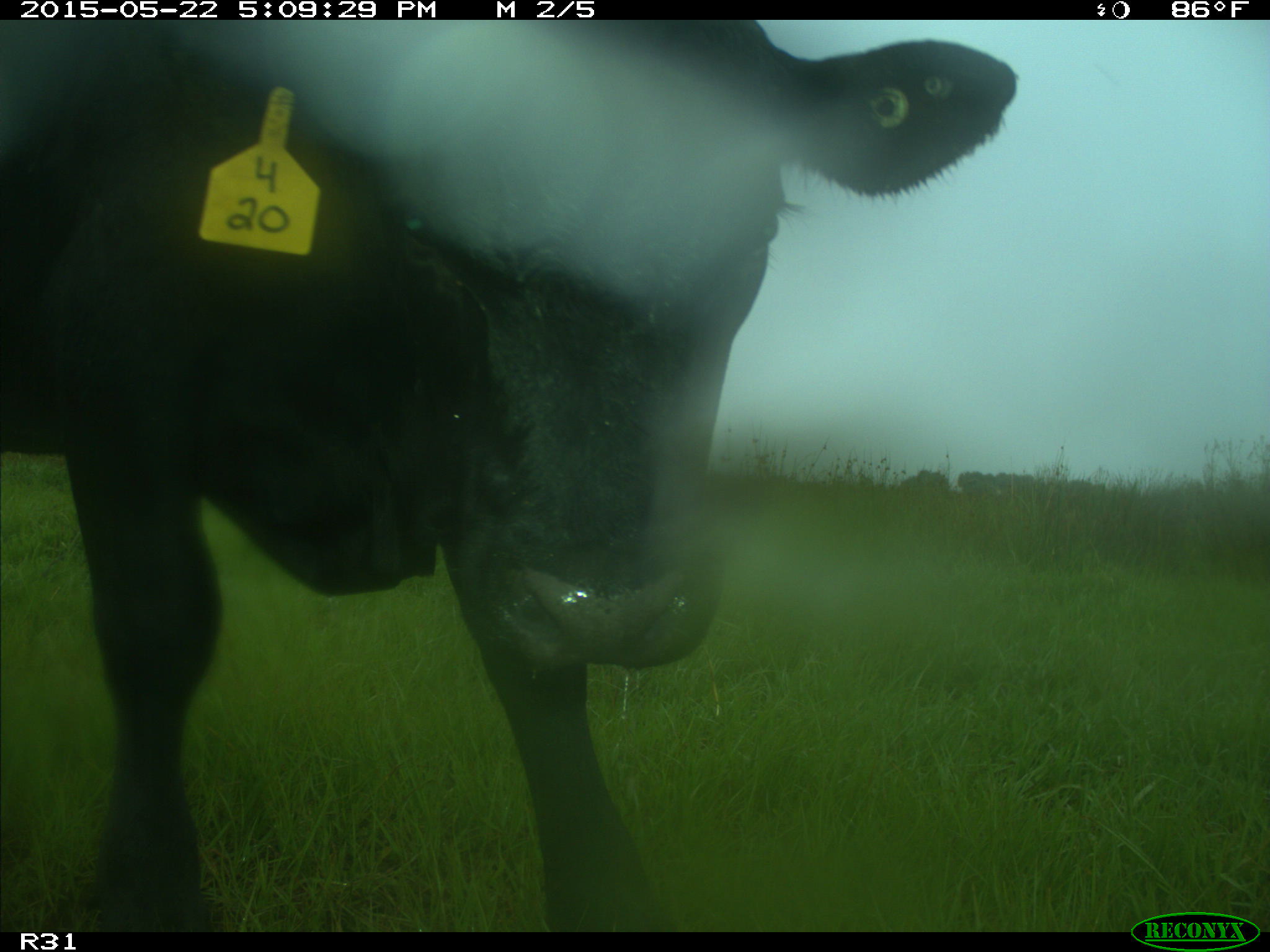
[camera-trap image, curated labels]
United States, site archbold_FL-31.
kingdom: Animalia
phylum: Chordata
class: Mammalia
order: Artiodactyla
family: Bovidae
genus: Bos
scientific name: Bos taurus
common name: domestic cow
Bos taurus (domestic cow).